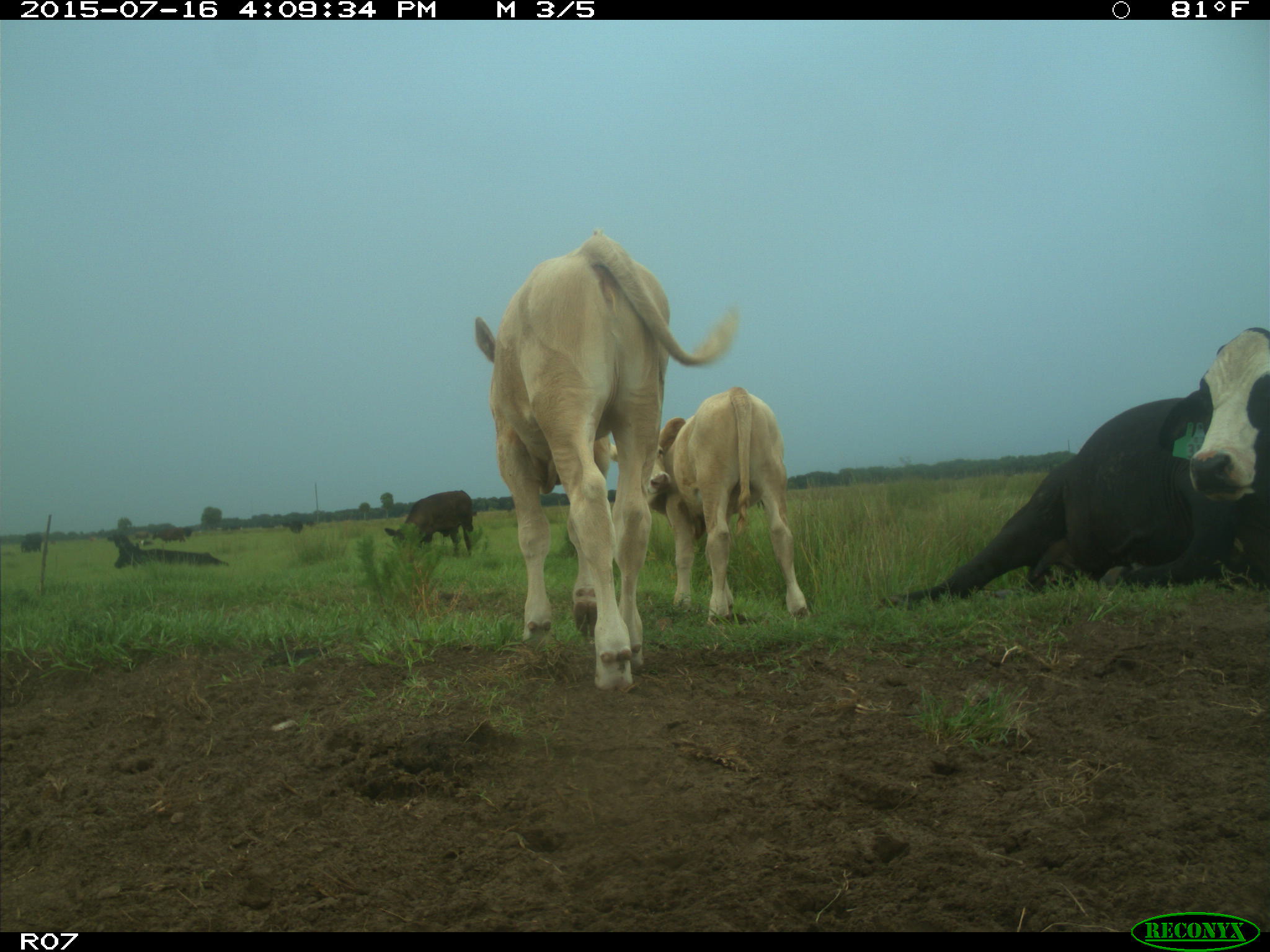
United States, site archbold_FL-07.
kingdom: Animalia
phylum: Chordata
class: Mammalia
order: Artiodactyla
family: Bovidae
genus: Bos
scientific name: Bos taurus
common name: domestic cow